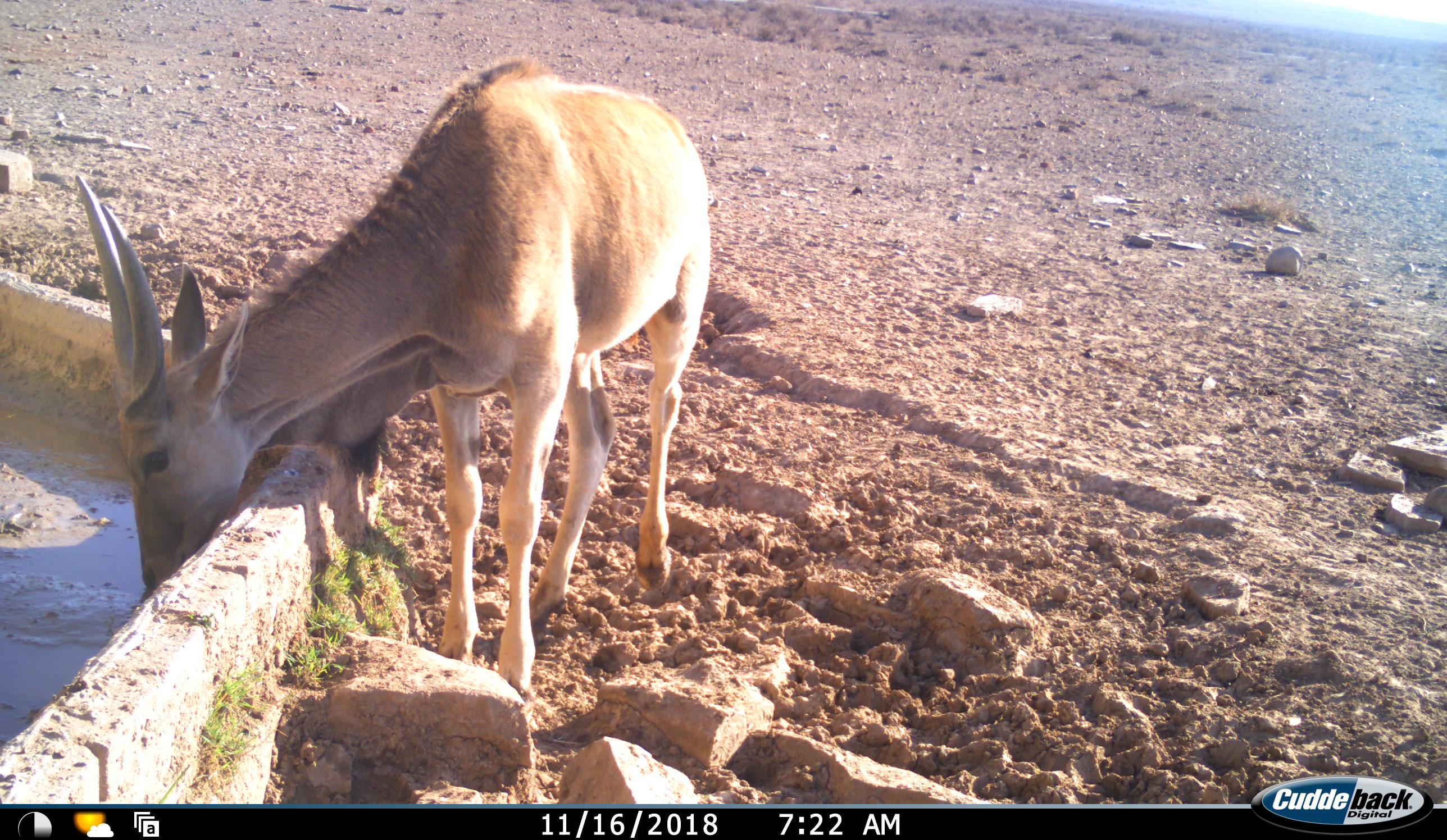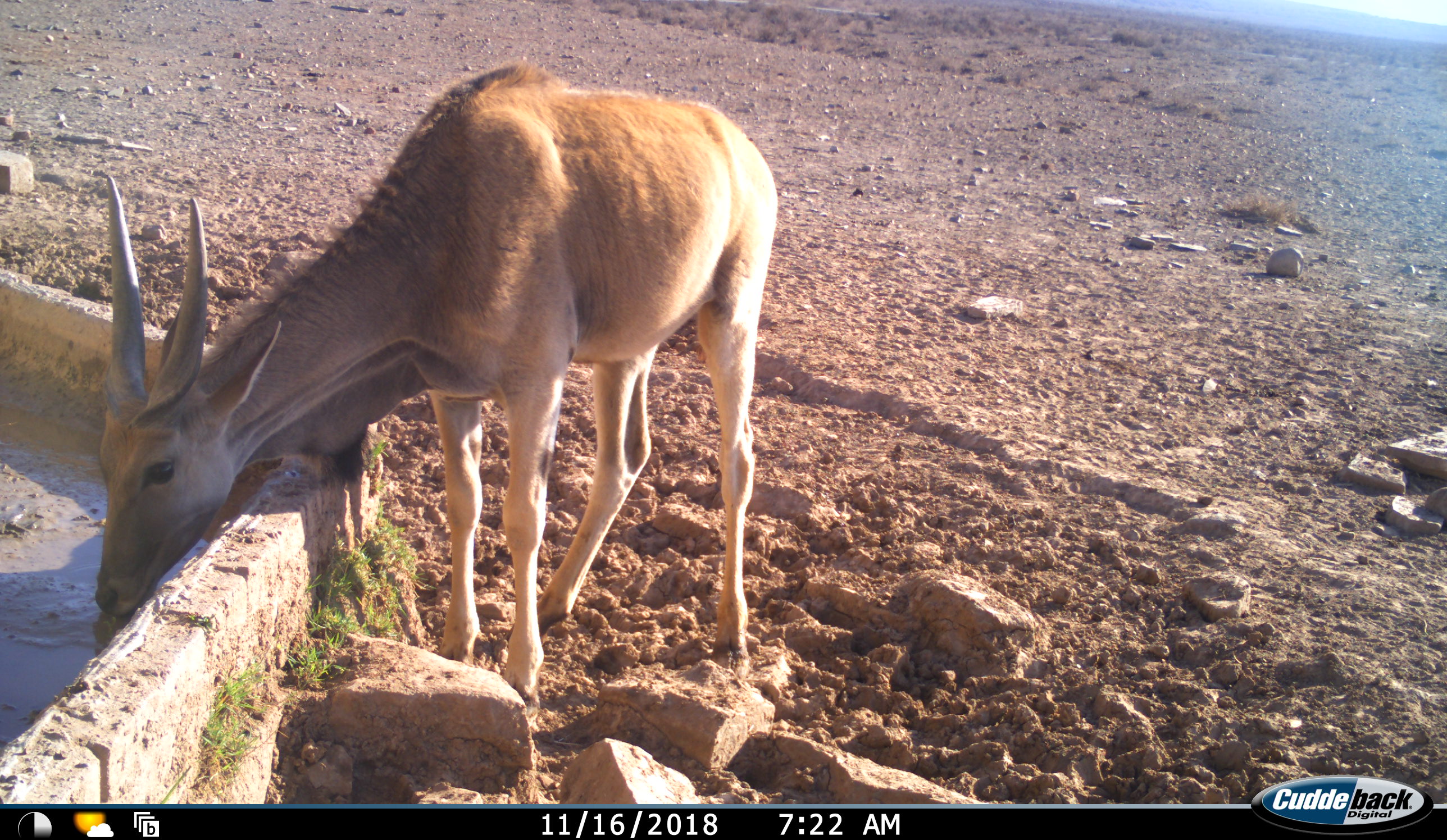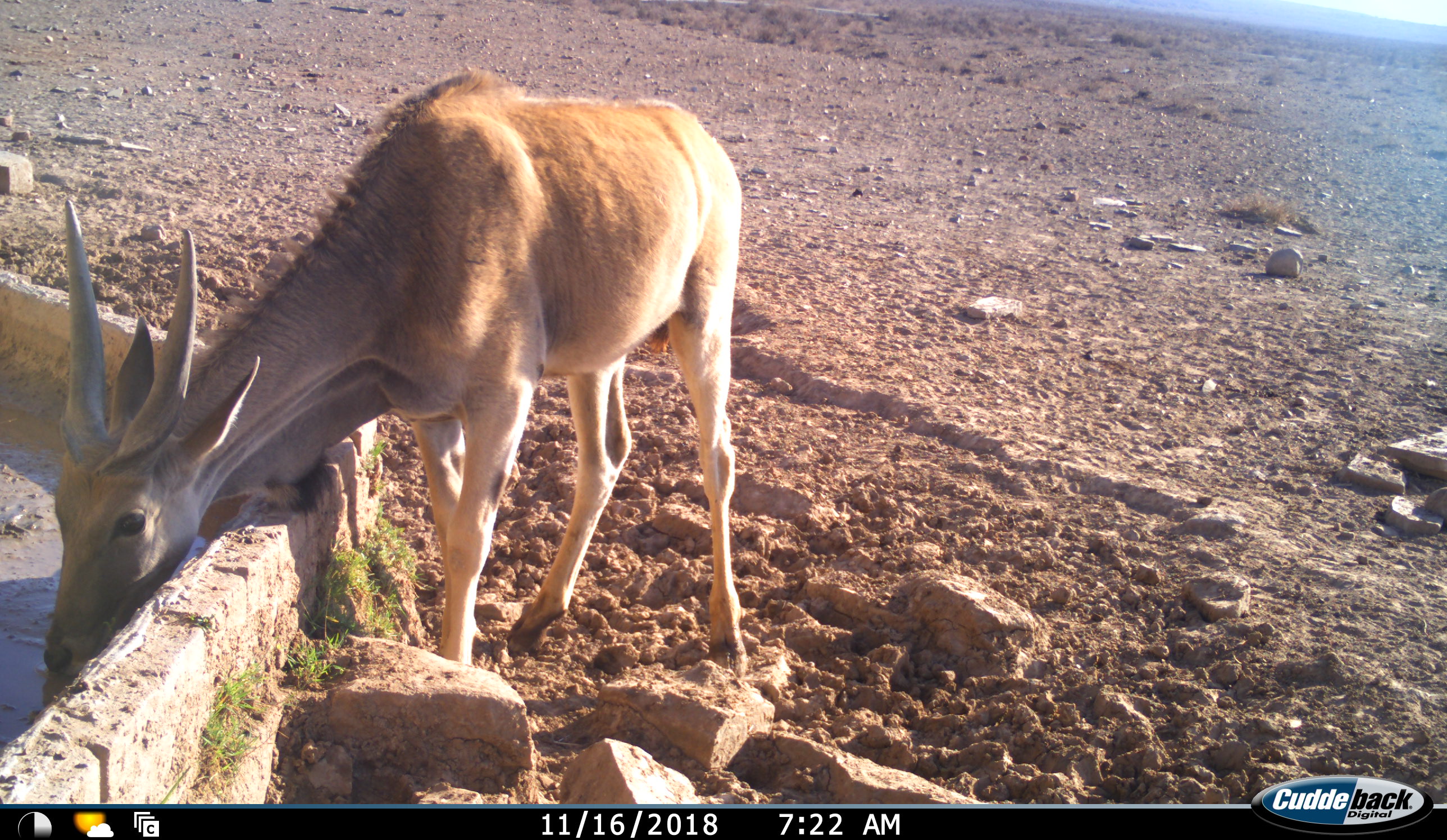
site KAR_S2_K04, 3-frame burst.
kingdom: Animalia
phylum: Chordata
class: Mammalia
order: Artiodactyla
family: Bovidae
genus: Tragelaphus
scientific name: Tragelaphus oryx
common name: eland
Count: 1.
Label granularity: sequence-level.